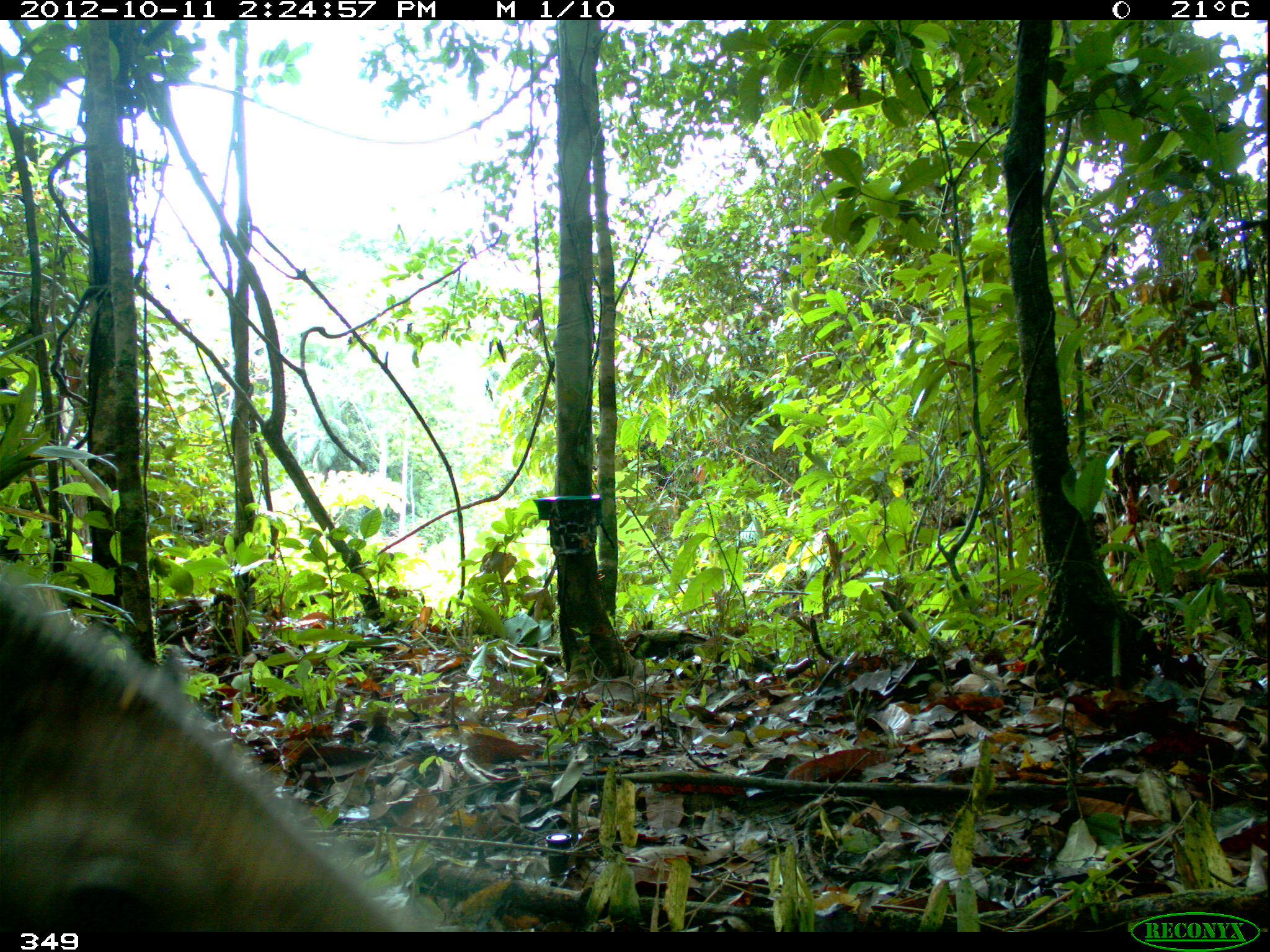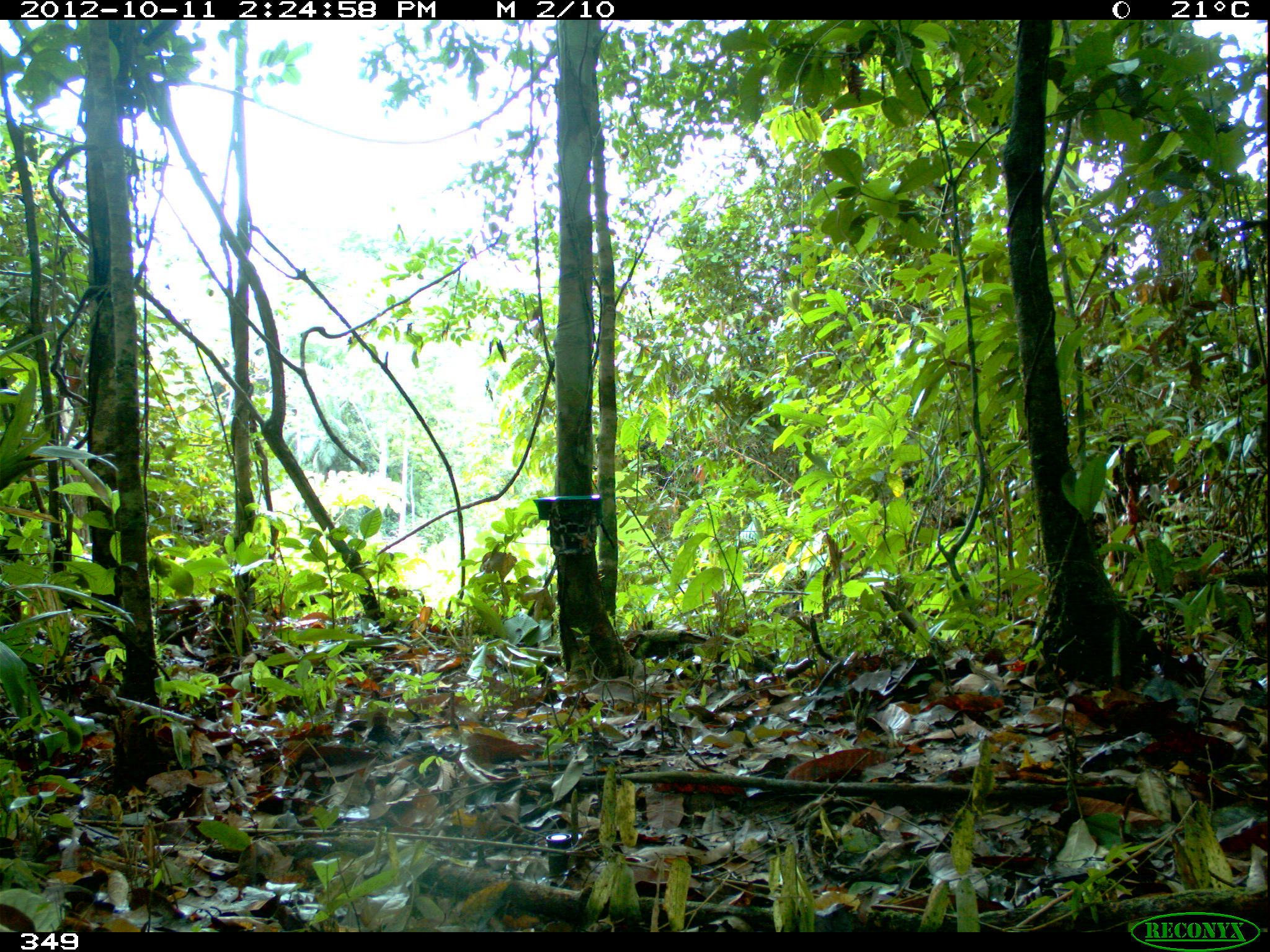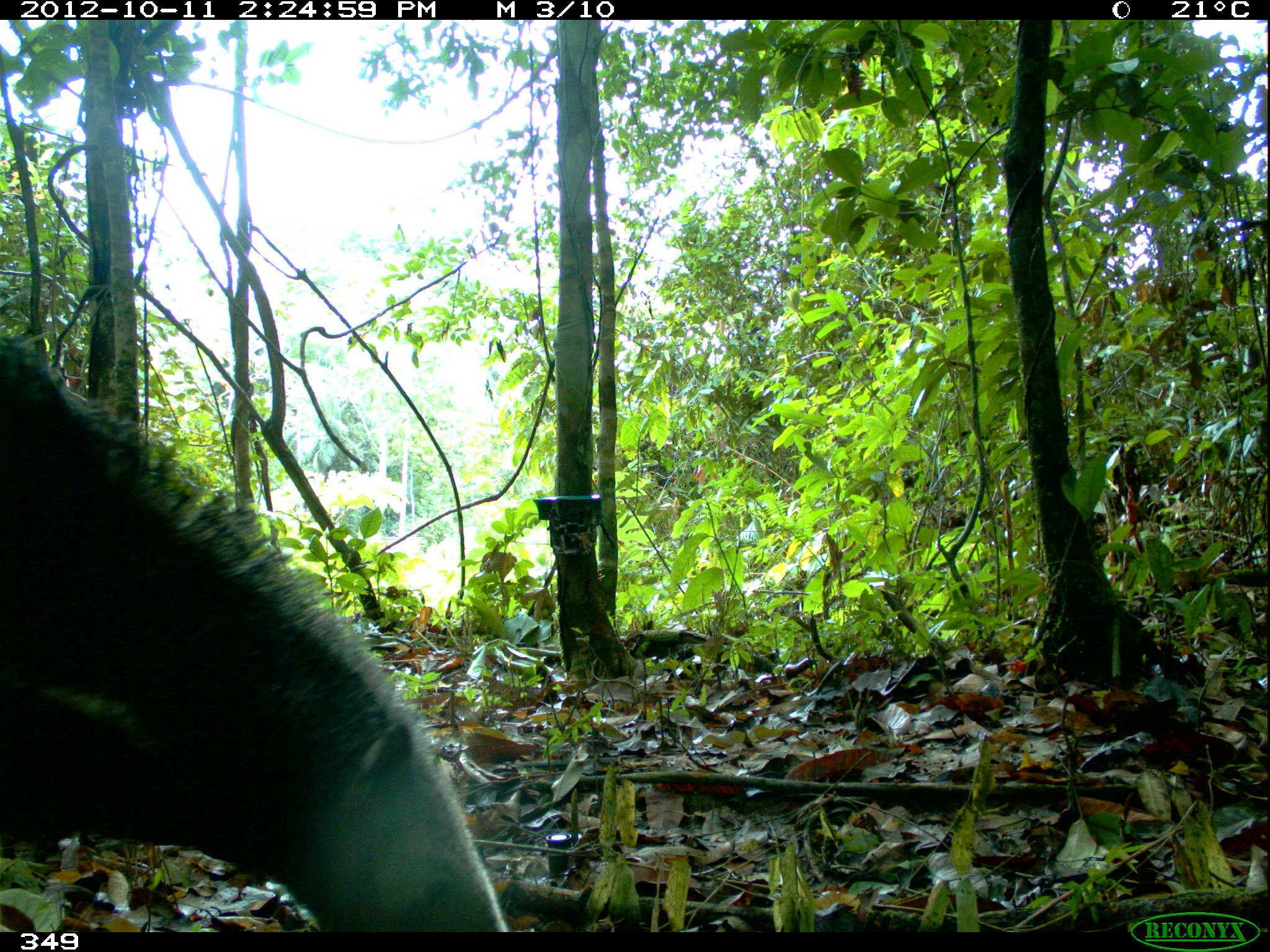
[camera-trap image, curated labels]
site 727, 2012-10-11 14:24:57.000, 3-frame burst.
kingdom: Animalia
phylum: Chordata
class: Mammalia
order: Pilosa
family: Myrmecophagidae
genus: Myrmecophaga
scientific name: Myrmecophaga tridactyla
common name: giant anteater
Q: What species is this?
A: Myrmecophaga tridactyla (giant anteater).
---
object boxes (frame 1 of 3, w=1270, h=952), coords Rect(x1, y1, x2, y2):
myrmecophaga tridactyla: Rect(0, 580, 436, 932)